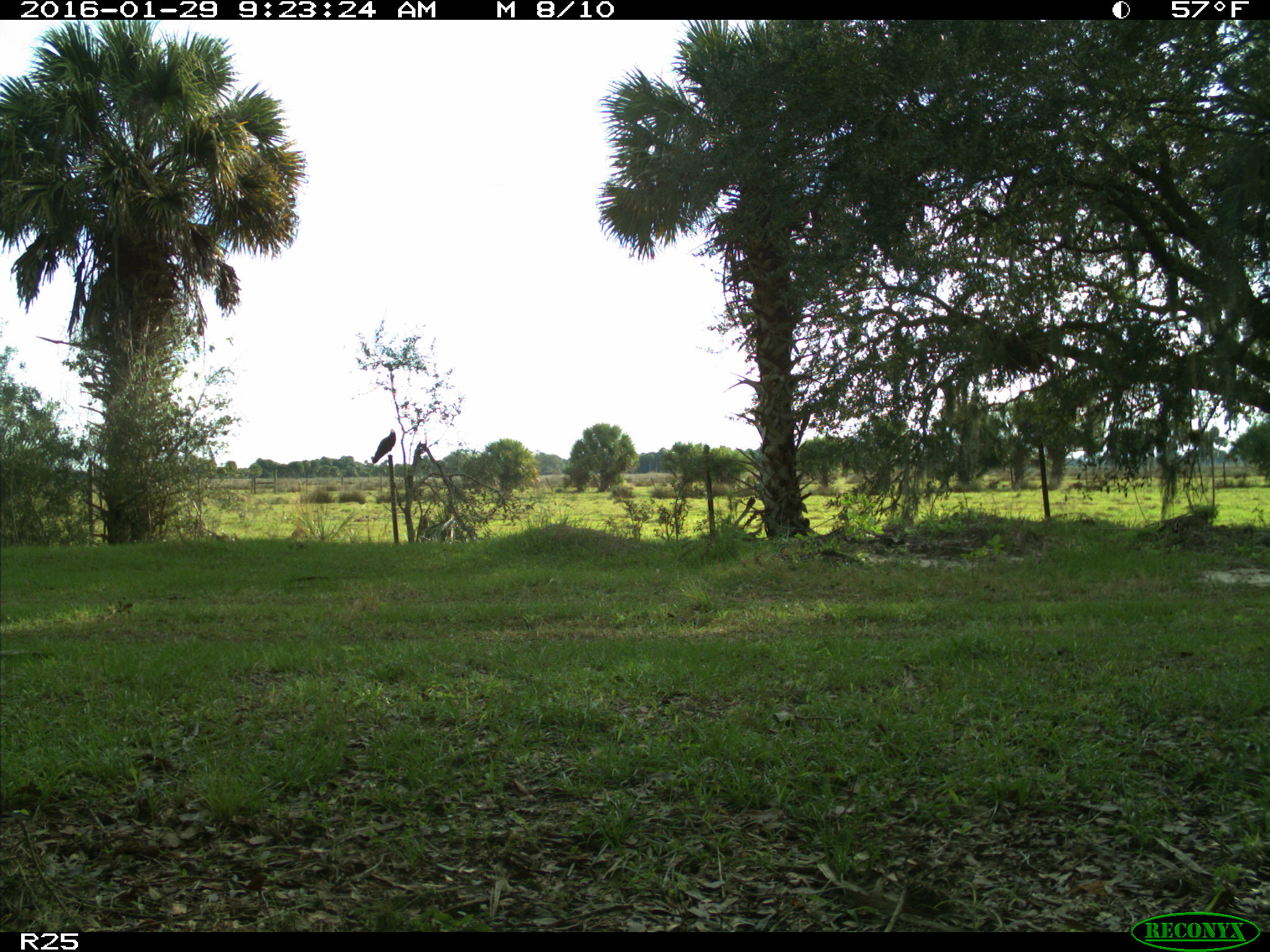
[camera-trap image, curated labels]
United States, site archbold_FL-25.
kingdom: Animalia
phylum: Chordata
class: Aves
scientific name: Aves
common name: birds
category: unidentified bird